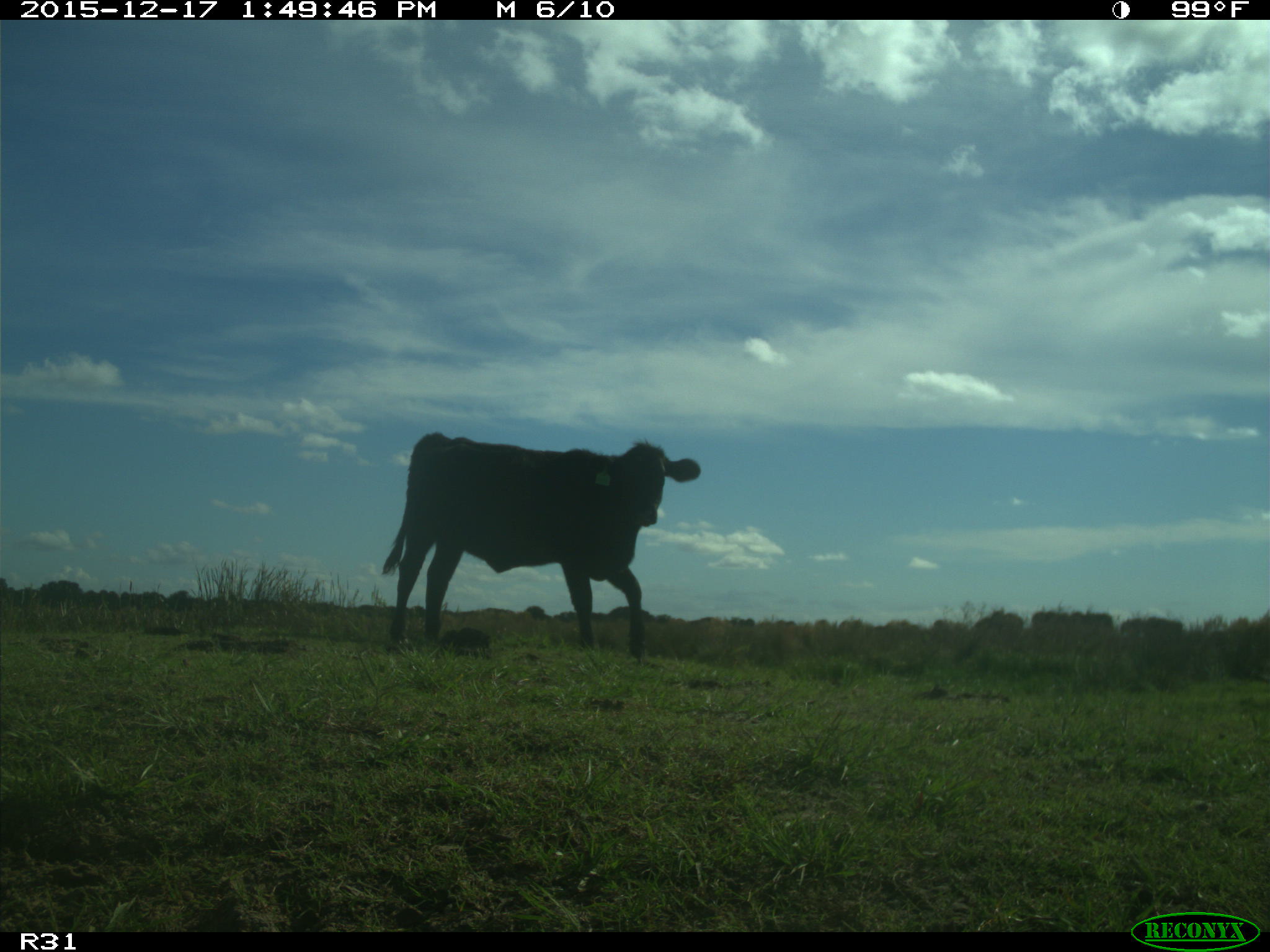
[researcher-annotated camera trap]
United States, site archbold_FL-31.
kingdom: Animalia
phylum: Chordata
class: Mammalia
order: Artiodactyla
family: Bovidae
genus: Bos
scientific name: Bos taurus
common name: domestic cow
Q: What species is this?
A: Bos taurus (domestic cow).